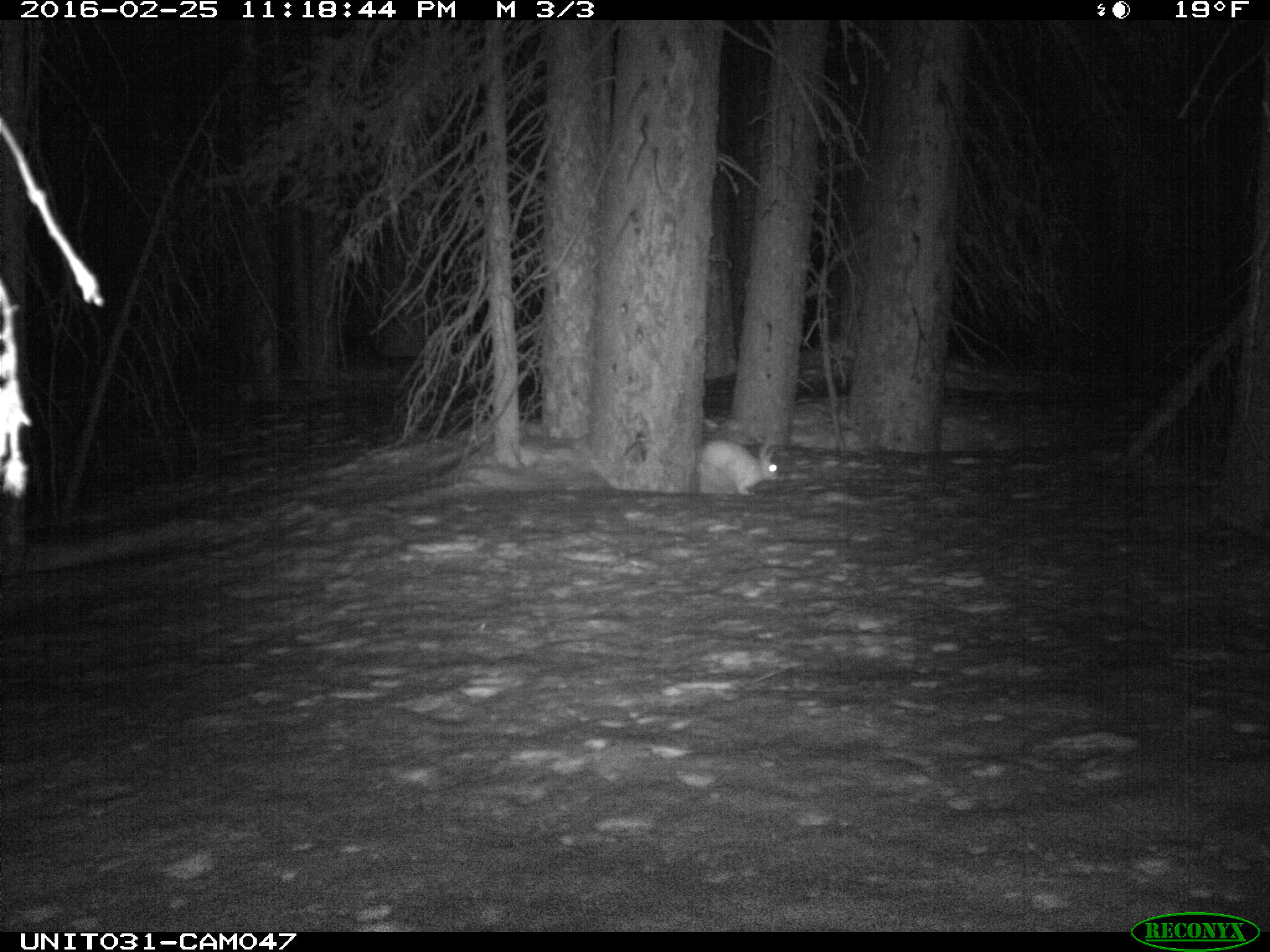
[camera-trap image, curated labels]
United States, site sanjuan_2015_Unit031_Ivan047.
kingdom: Animalia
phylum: Chordata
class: Mammalia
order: Lagomorpha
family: Leporidae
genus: Lepus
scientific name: Lepus americanus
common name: snowshoe hare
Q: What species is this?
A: Lepus americanus (snowshoe hare).